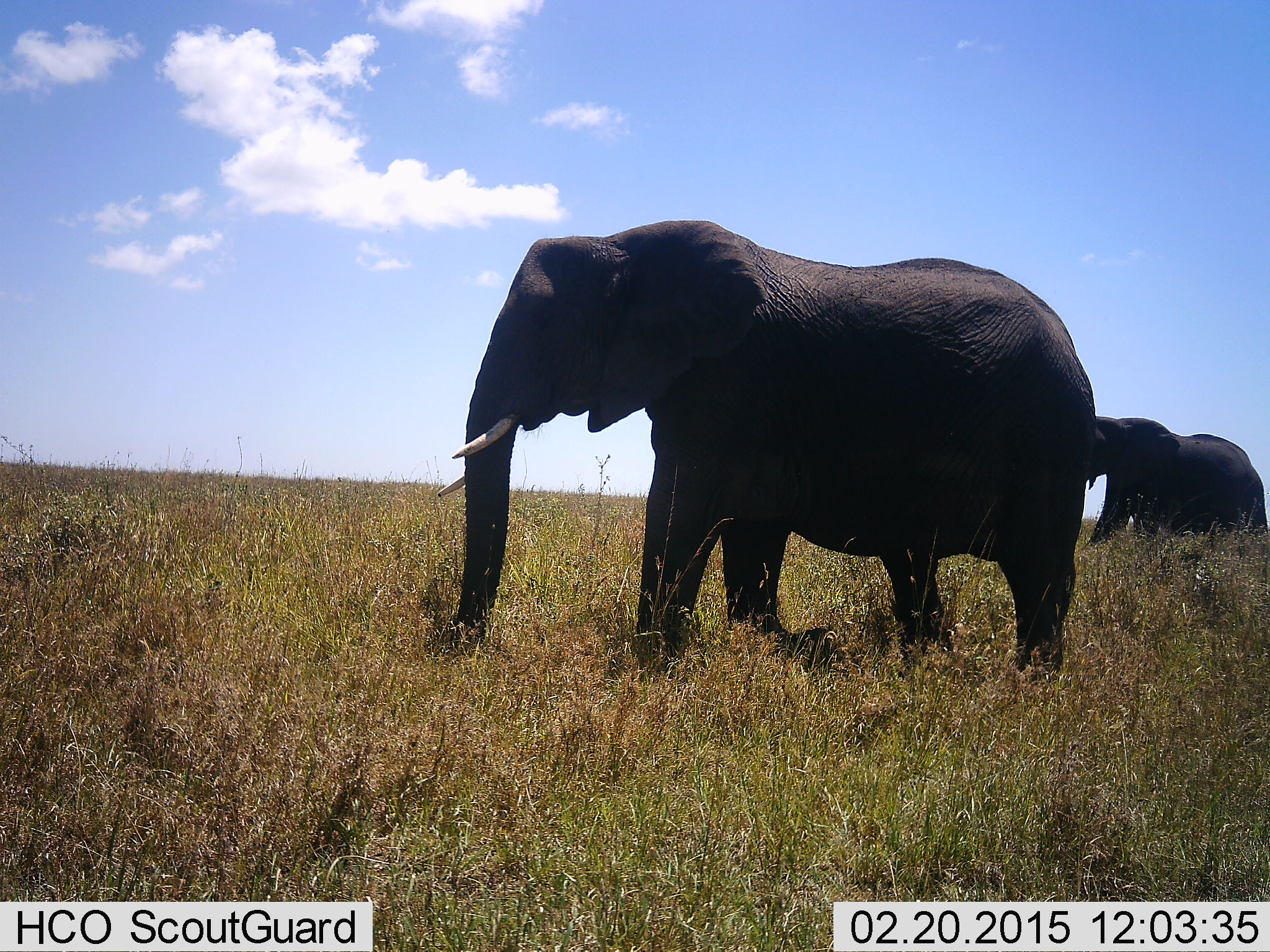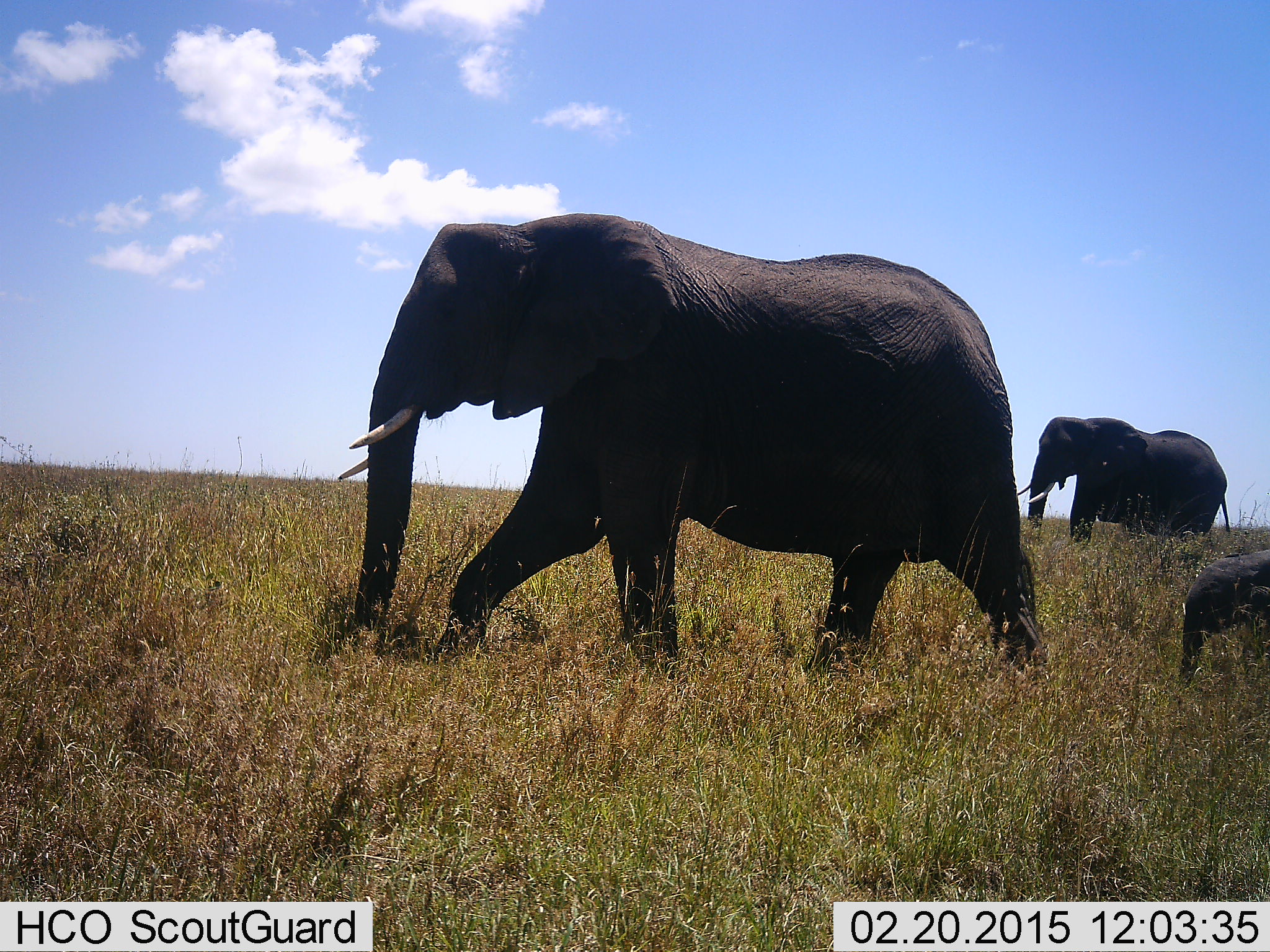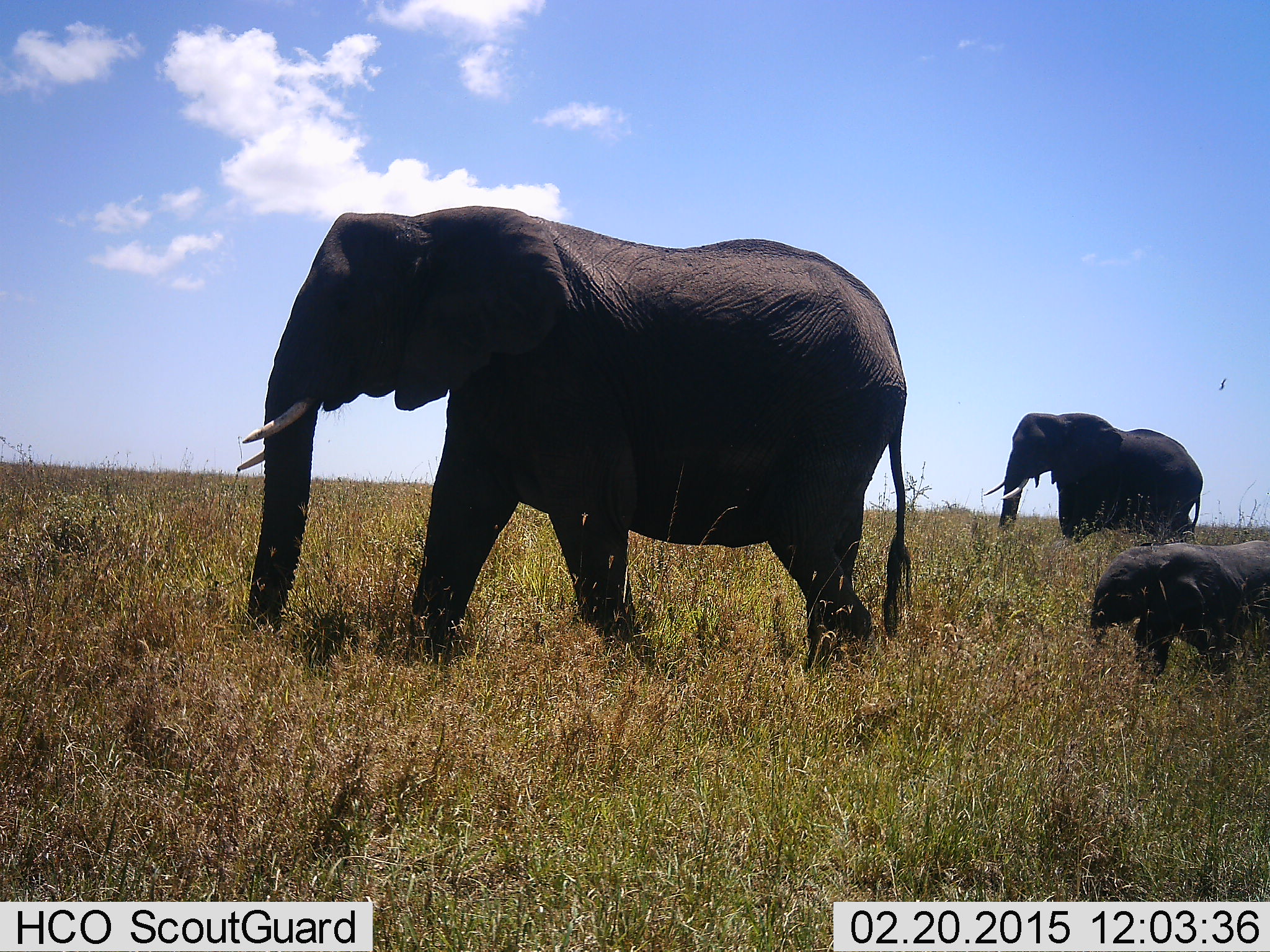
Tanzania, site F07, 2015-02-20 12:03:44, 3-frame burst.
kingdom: Animalia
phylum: Chordata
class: Mammalia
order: Proboscidea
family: Elephantidae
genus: Loxodonta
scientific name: Loxodonta africana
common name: african bush elephant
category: elephant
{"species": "elephant (african bush elephant) (Loxodonta africana)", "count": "3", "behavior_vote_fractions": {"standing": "0%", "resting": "0%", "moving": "100%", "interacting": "0%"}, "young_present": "100%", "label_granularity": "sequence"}